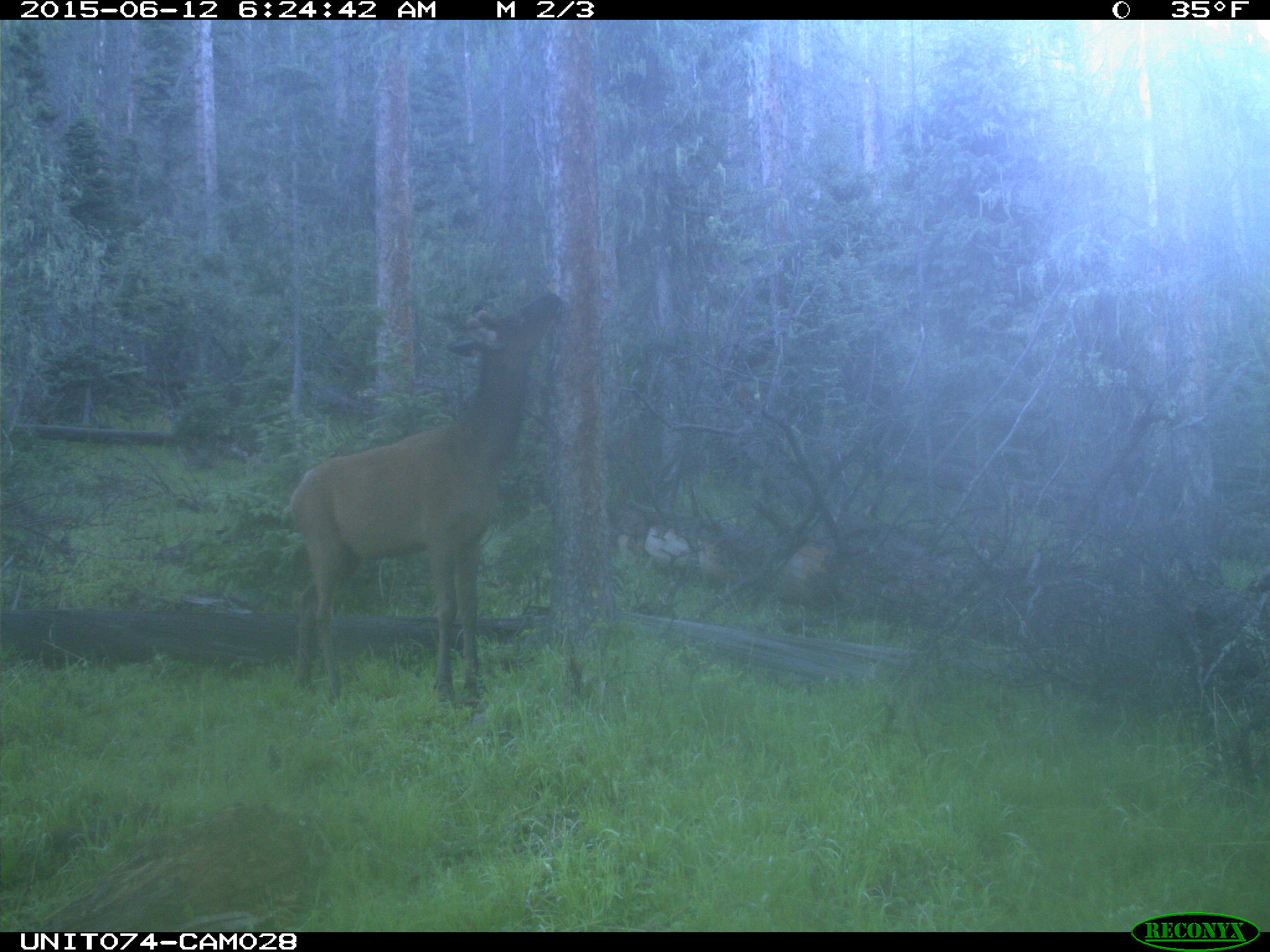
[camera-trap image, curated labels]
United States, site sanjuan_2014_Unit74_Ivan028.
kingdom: Animalia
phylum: Chordata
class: Mammalia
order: Artiodactyla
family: Cervidae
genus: Cervus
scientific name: Cervus elaphus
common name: red deer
Cervus elaphus (red deer).